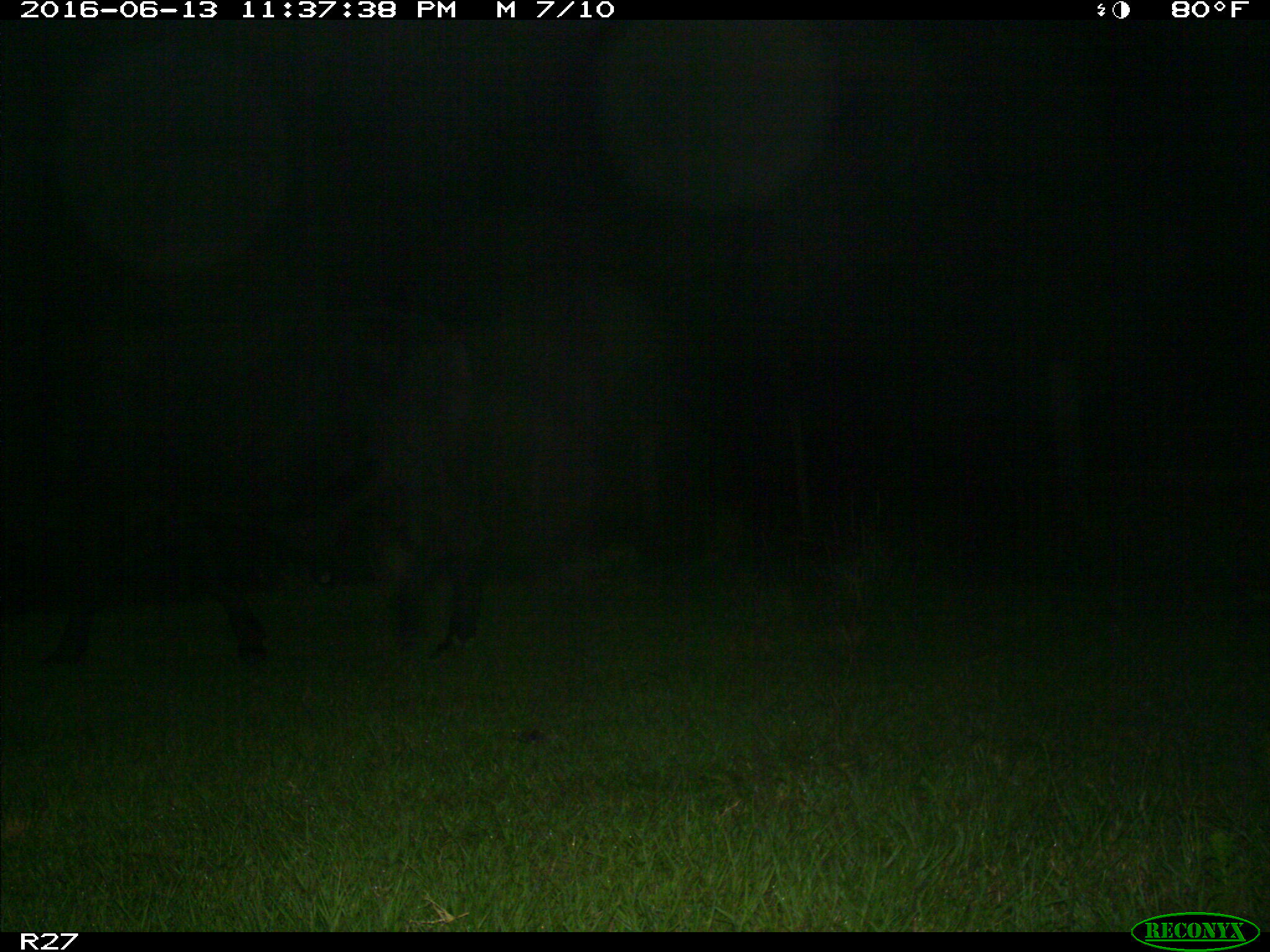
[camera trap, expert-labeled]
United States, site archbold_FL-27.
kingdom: Animalia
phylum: Chordata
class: Mammalia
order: Artiodactyla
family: Bovidae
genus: Bos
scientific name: Bos taurus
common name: domestic cow